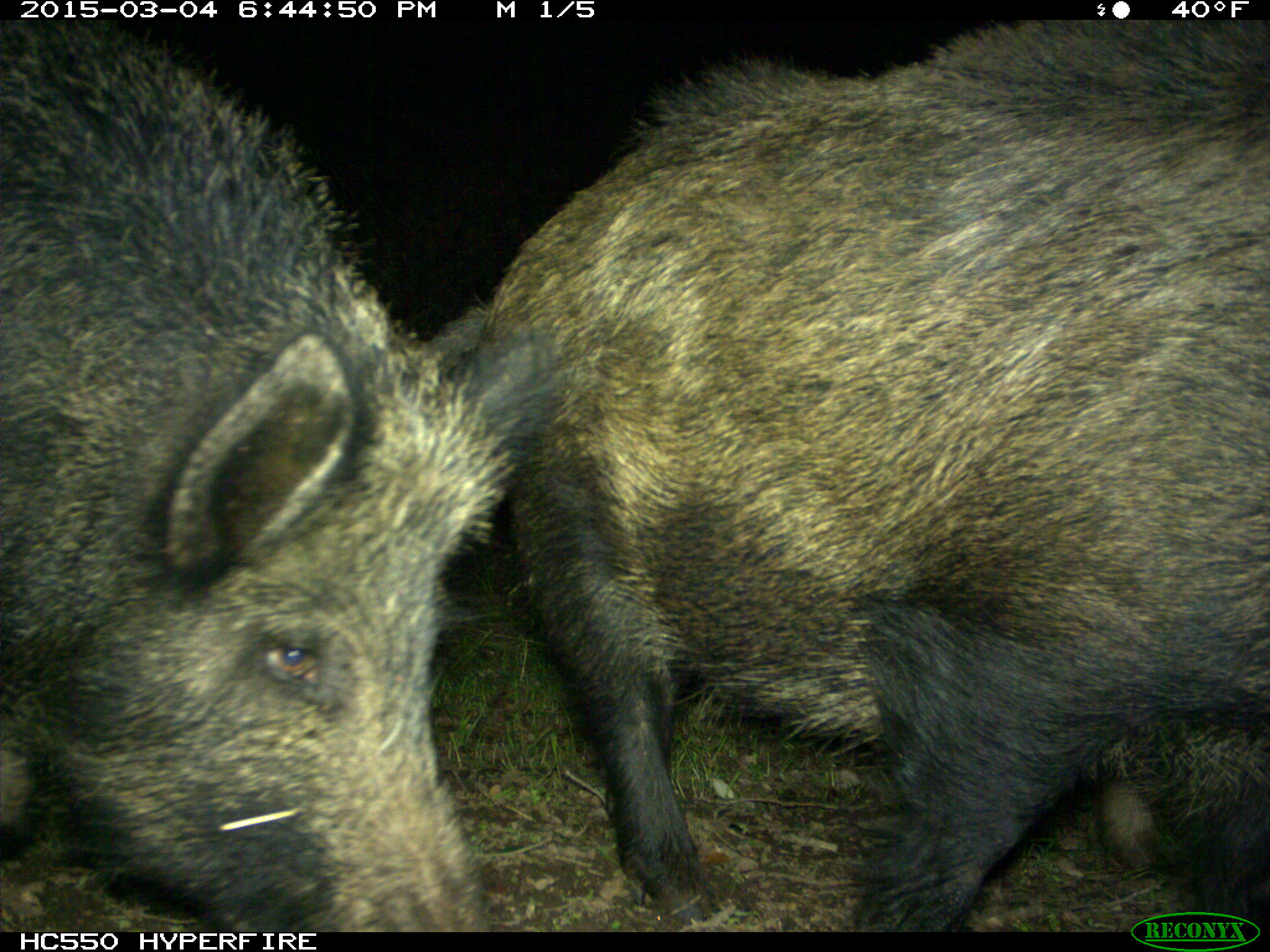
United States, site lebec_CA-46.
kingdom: Animalia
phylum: Chordata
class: Mammalia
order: Artiodactyla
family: Suidae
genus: Sus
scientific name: Sus scrofa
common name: wild boar